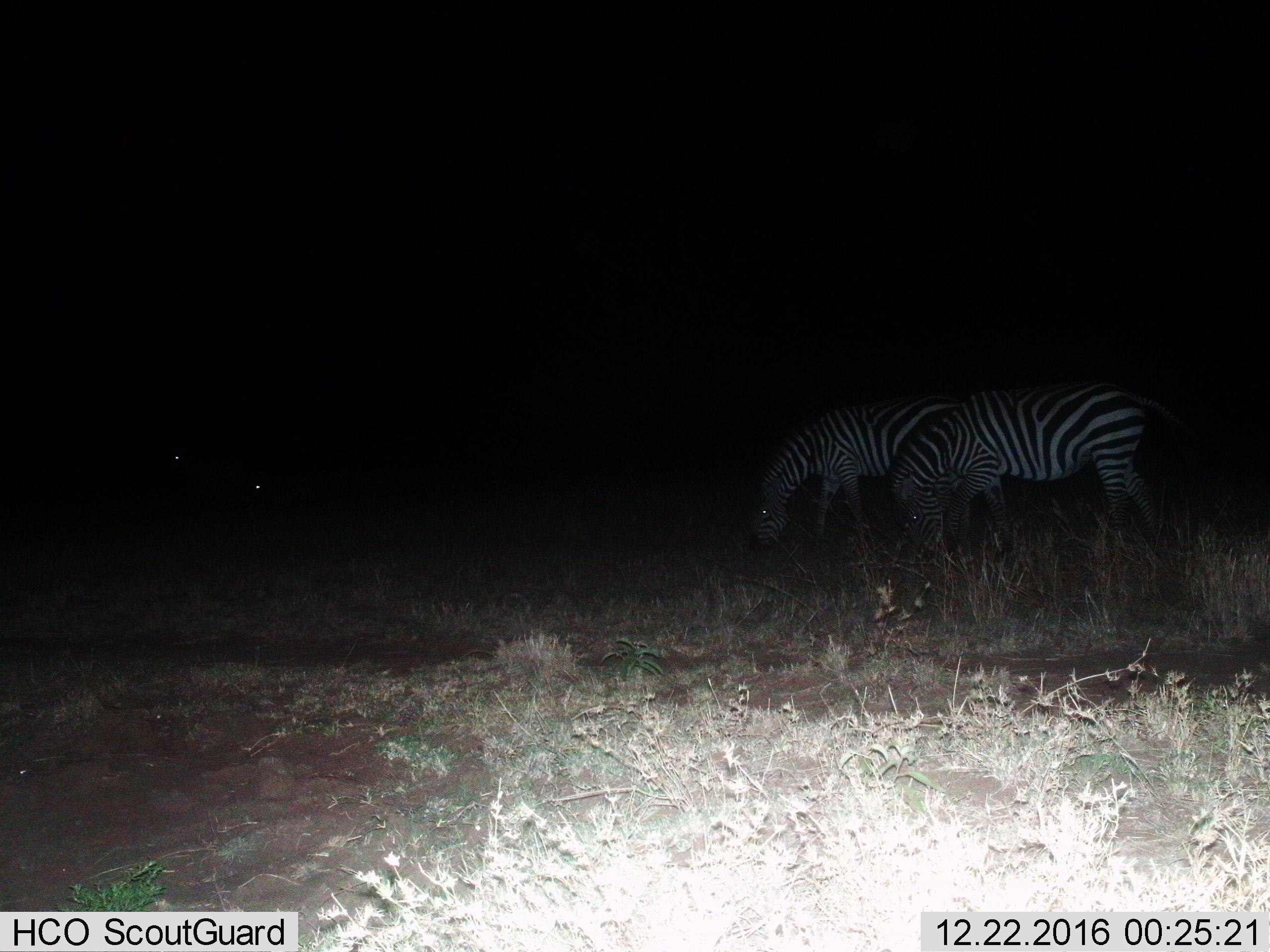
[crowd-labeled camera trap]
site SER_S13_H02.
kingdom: Animalia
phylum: Chordata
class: Mammalia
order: Perissodactyla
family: Equidae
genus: Equus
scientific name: Equus quagga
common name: plains zebra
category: zebraplains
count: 2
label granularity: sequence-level